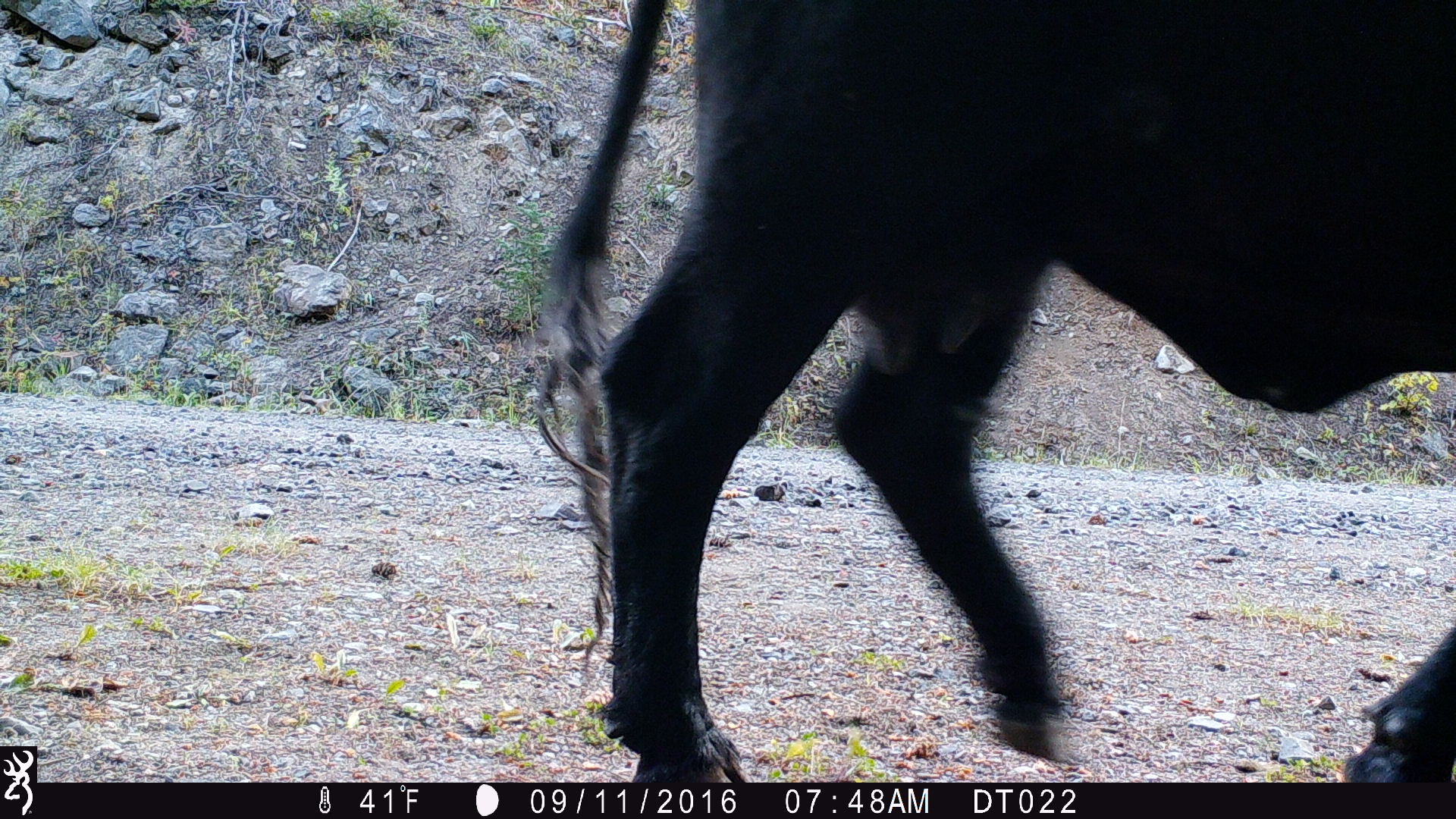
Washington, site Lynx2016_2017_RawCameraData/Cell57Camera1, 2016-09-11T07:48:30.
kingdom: Animalia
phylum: Chordata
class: Mammalia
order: Artiodactyla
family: Bovidae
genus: Bos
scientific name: Bos taurus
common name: domestic cattle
Domestic cattle (Bos taurus). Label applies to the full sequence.